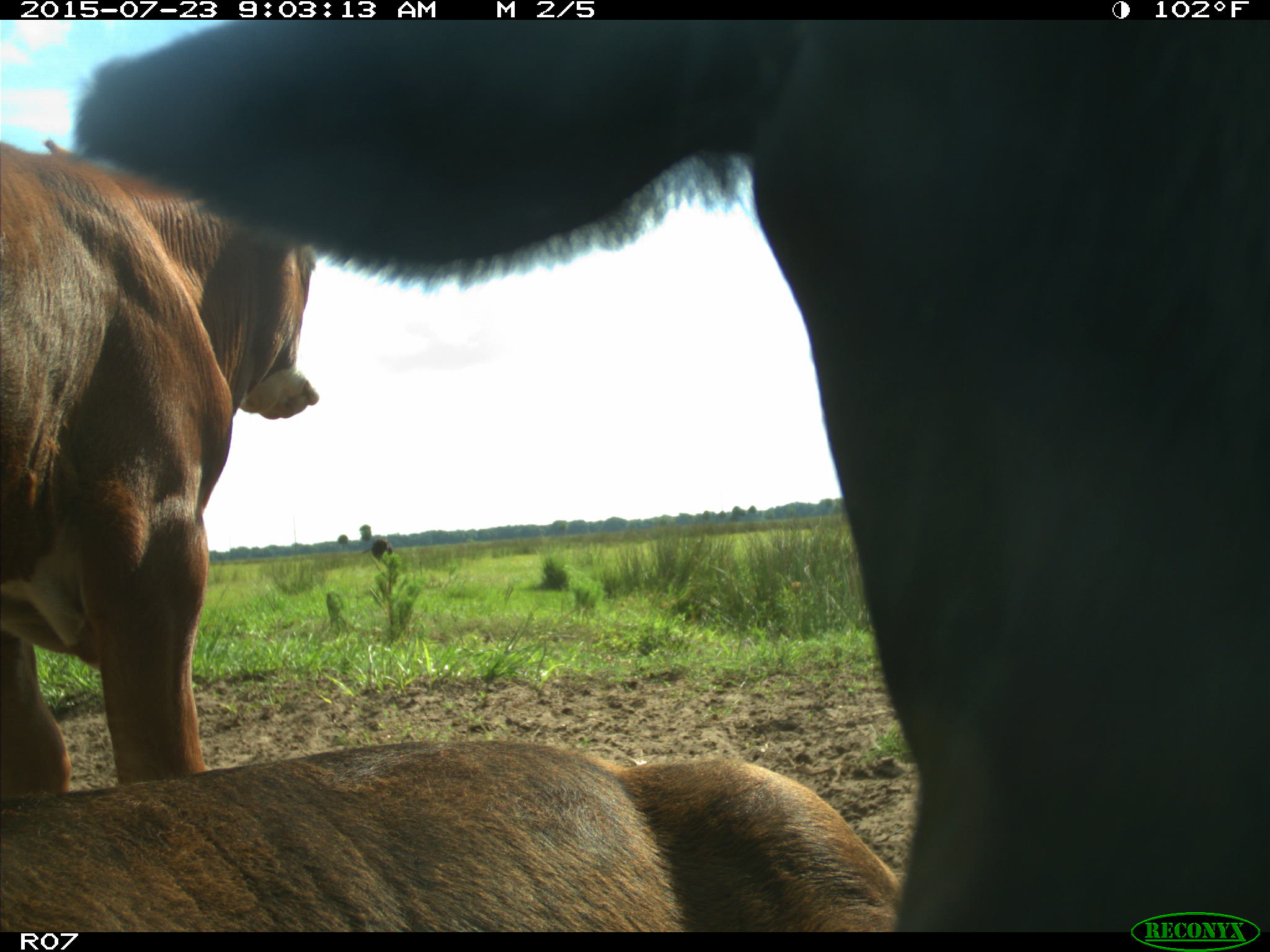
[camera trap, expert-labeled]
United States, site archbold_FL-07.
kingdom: Animalia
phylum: Chordata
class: Mammalia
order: Artiodactyla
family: Bovidae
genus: Bos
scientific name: Bos taurus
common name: domestic cow